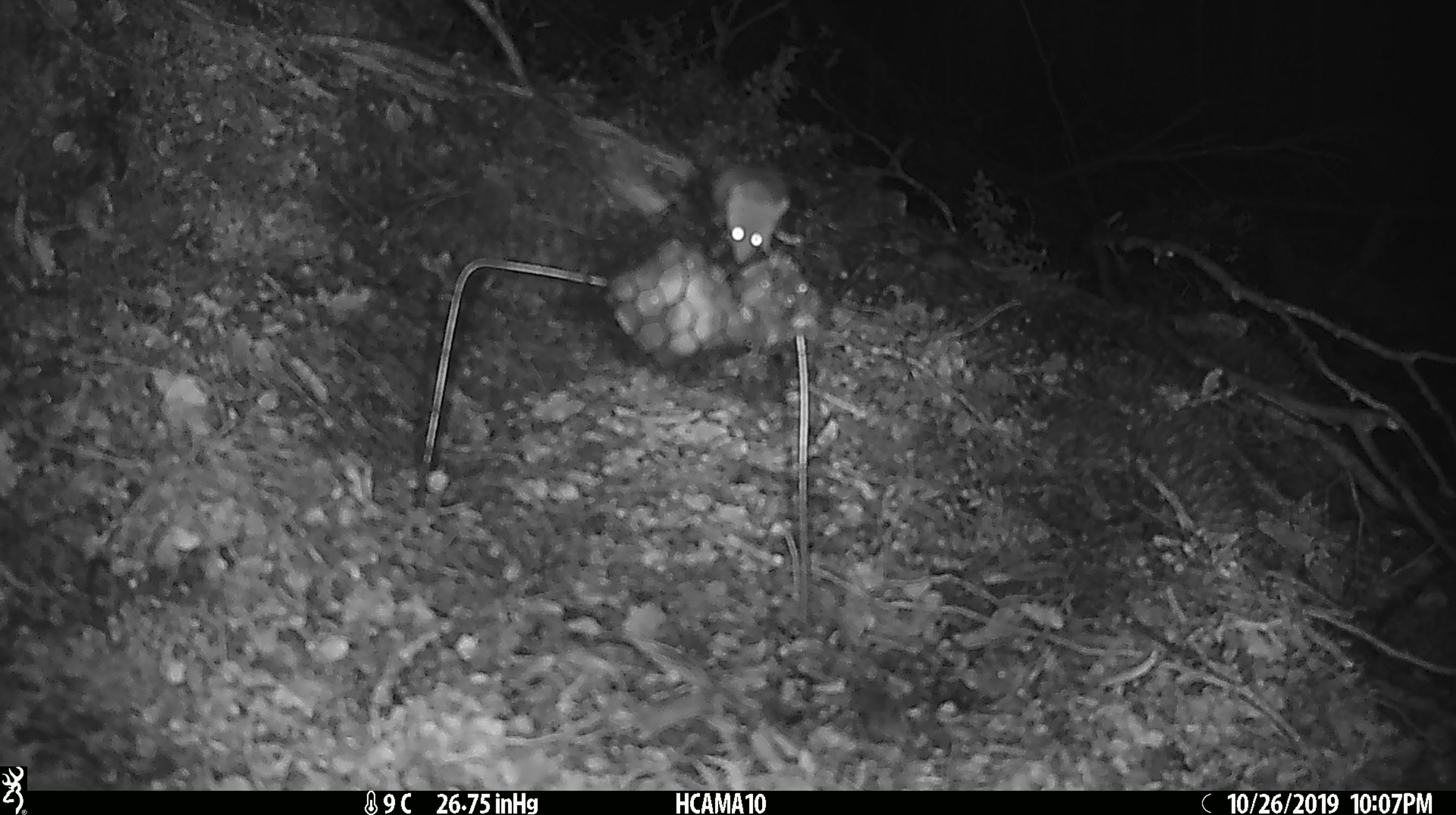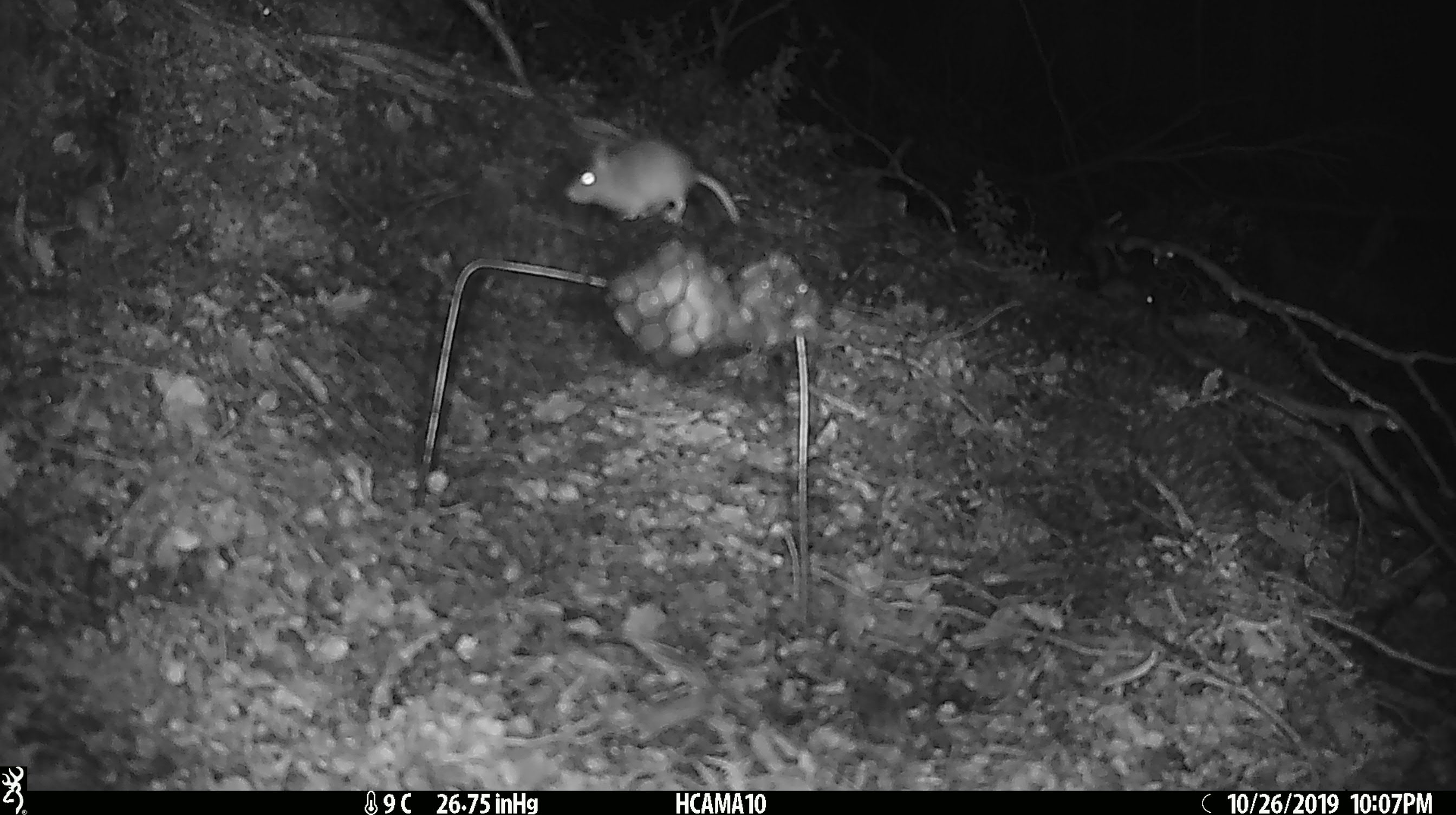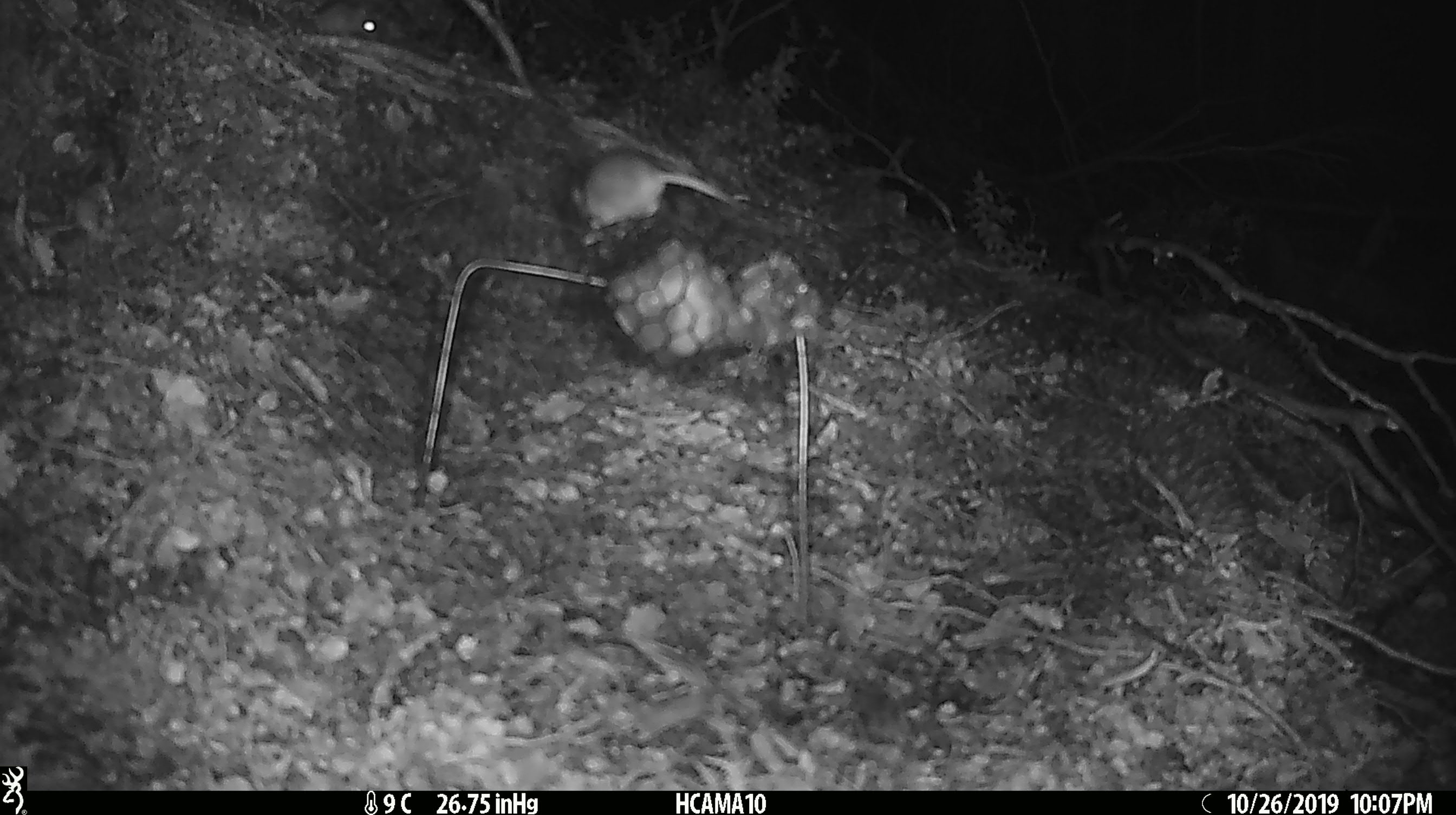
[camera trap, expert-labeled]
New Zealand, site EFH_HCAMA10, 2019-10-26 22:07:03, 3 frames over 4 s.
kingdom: Animalia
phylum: Chordata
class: Mammalia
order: Rodentia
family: Muridae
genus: Mus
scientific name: Mus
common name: mouse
Mouse (Mus).